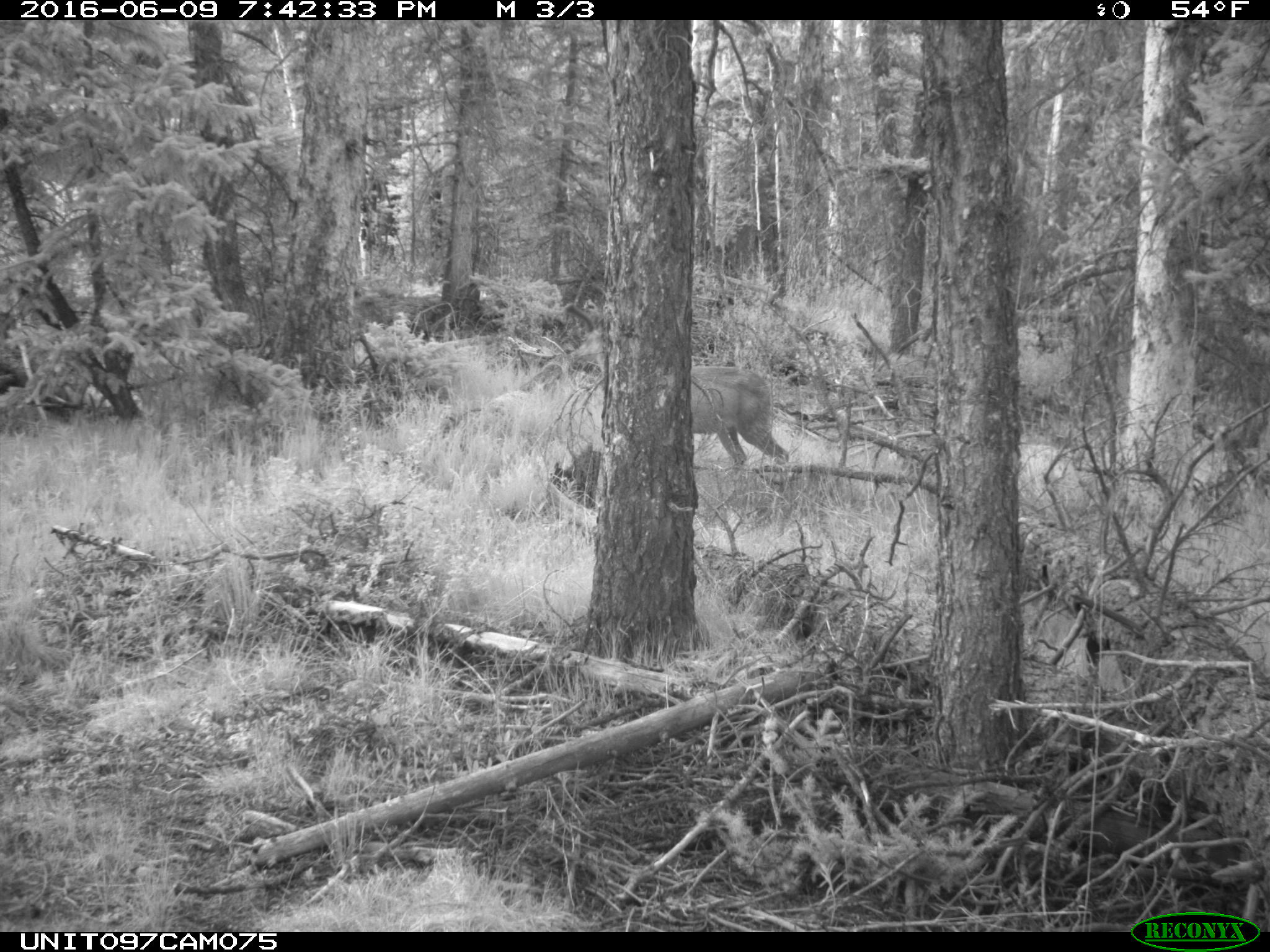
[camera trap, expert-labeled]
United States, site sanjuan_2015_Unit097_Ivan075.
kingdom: Animalia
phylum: Chordata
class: Mammalia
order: Artiodactyla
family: Cervidae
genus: Odocoileus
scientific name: Odocoileus hemionus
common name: mule deer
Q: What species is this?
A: Odocoileus hemionus (mule deer).